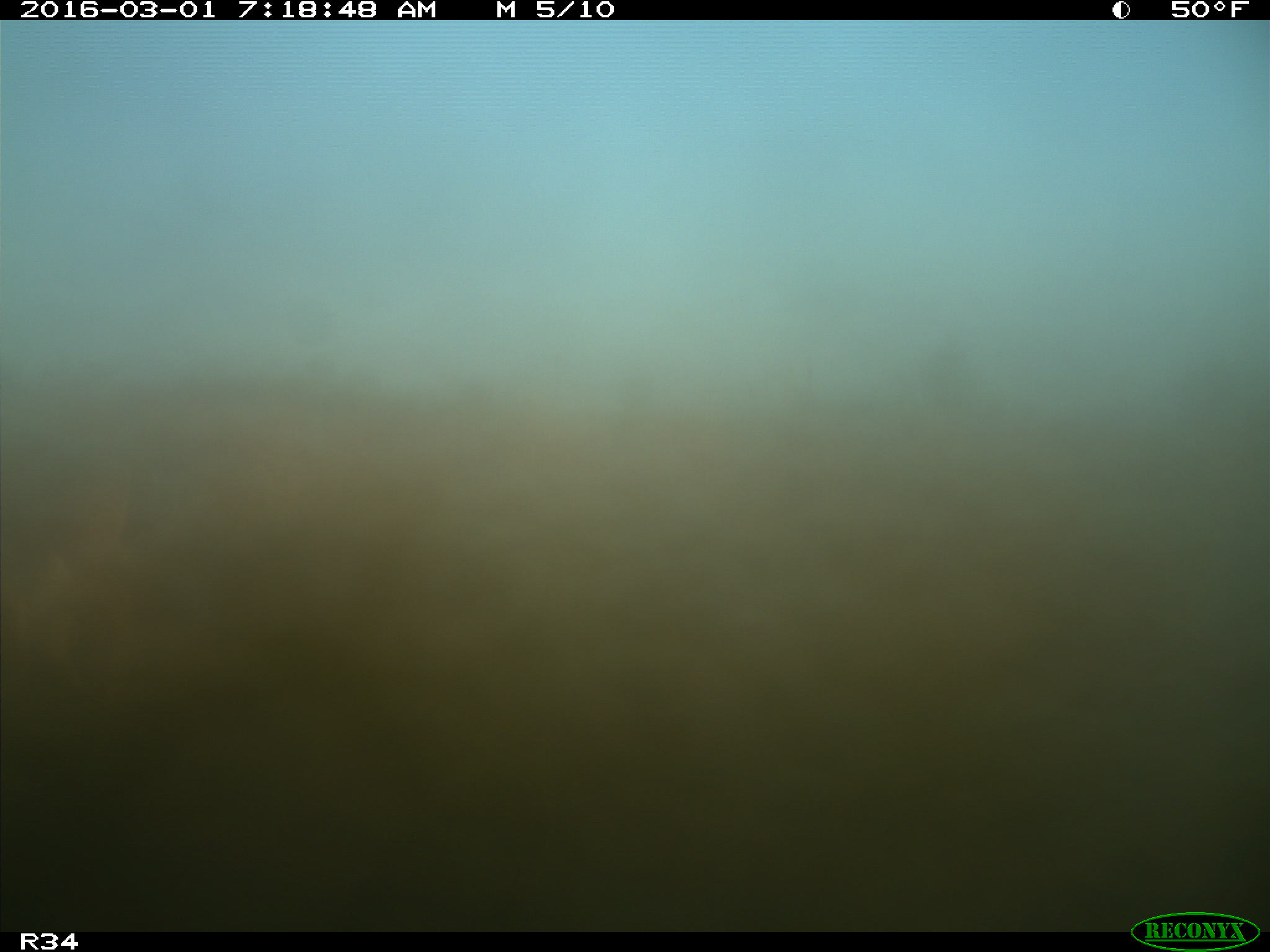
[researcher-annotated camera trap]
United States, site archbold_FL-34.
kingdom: Animalia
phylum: Chordata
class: Mammalia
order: Artiodactyla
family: Cervidae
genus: Odocoileus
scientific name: Odocoileus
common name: deer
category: unidentified deer